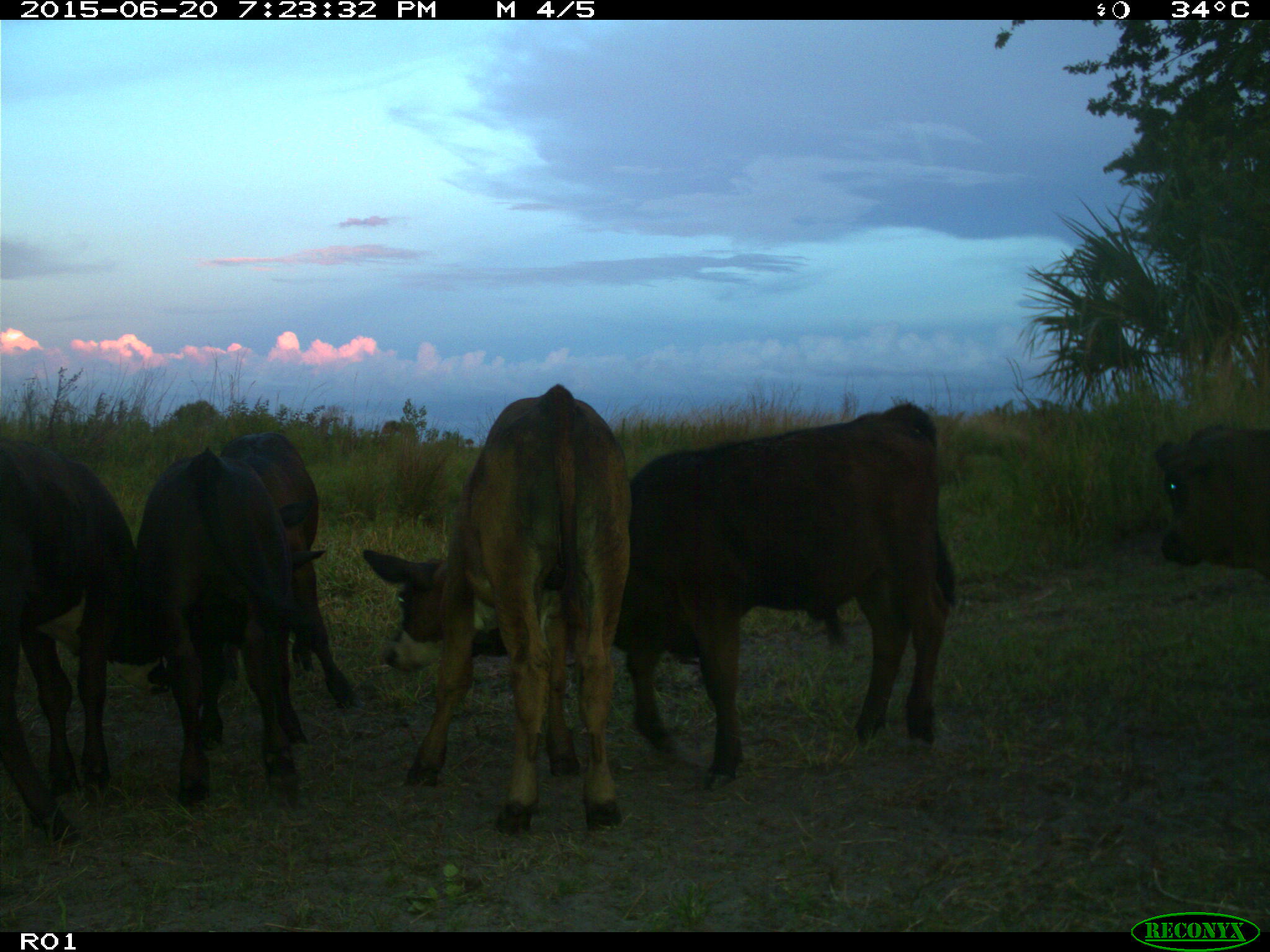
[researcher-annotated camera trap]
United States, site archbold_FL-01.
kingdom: Animalia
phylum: Chordata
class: Mammalia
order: Artiodactyla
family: Bovidae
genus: Bos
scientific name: Bos taurus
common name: domestic cow